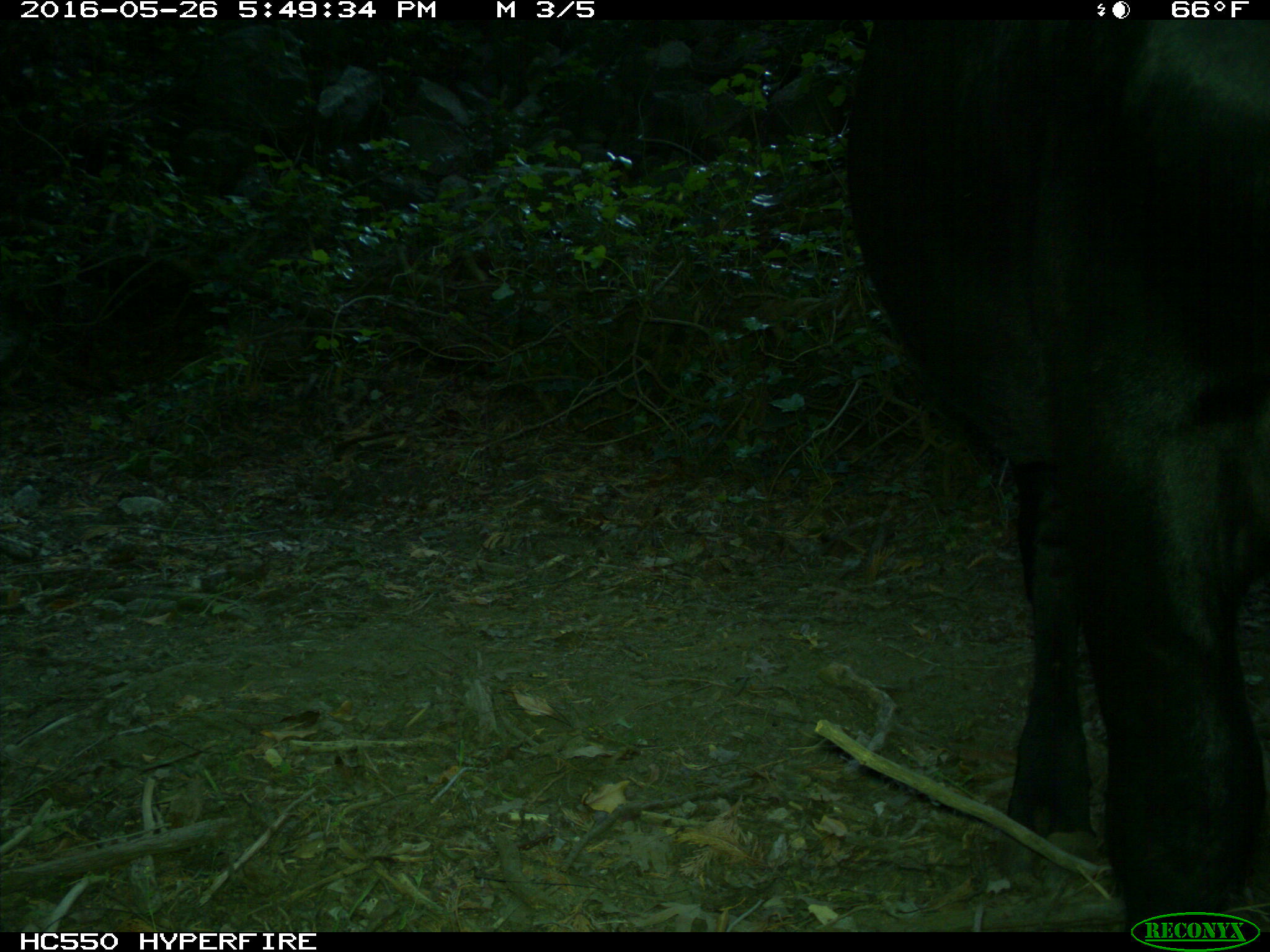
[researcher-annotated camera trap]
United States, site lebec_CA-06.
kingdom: Animalia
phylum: Chordata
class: Mammalia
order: Artiodactyla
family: Bovidae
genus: Bos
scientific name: Bos taurus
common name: domestic cow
Bos taurus (domestic cow).